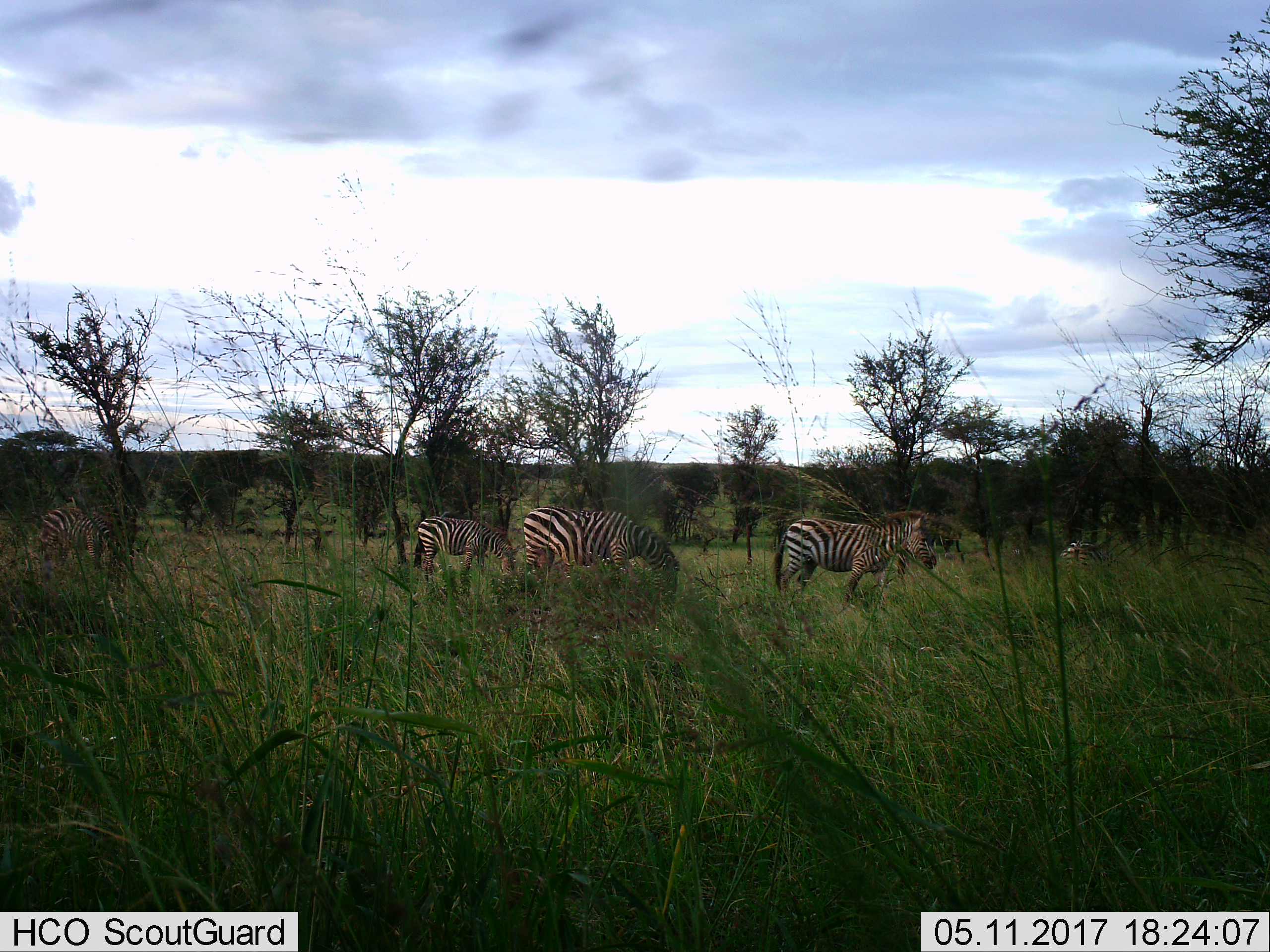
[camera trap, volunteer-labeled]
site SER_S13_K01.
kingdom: Animalia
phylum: Chordata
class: Mammalia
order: Perissodactyla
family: Equidae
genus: Equus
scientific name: Equus quagga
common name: plains zebra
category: zebraplains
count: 5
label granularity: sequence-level